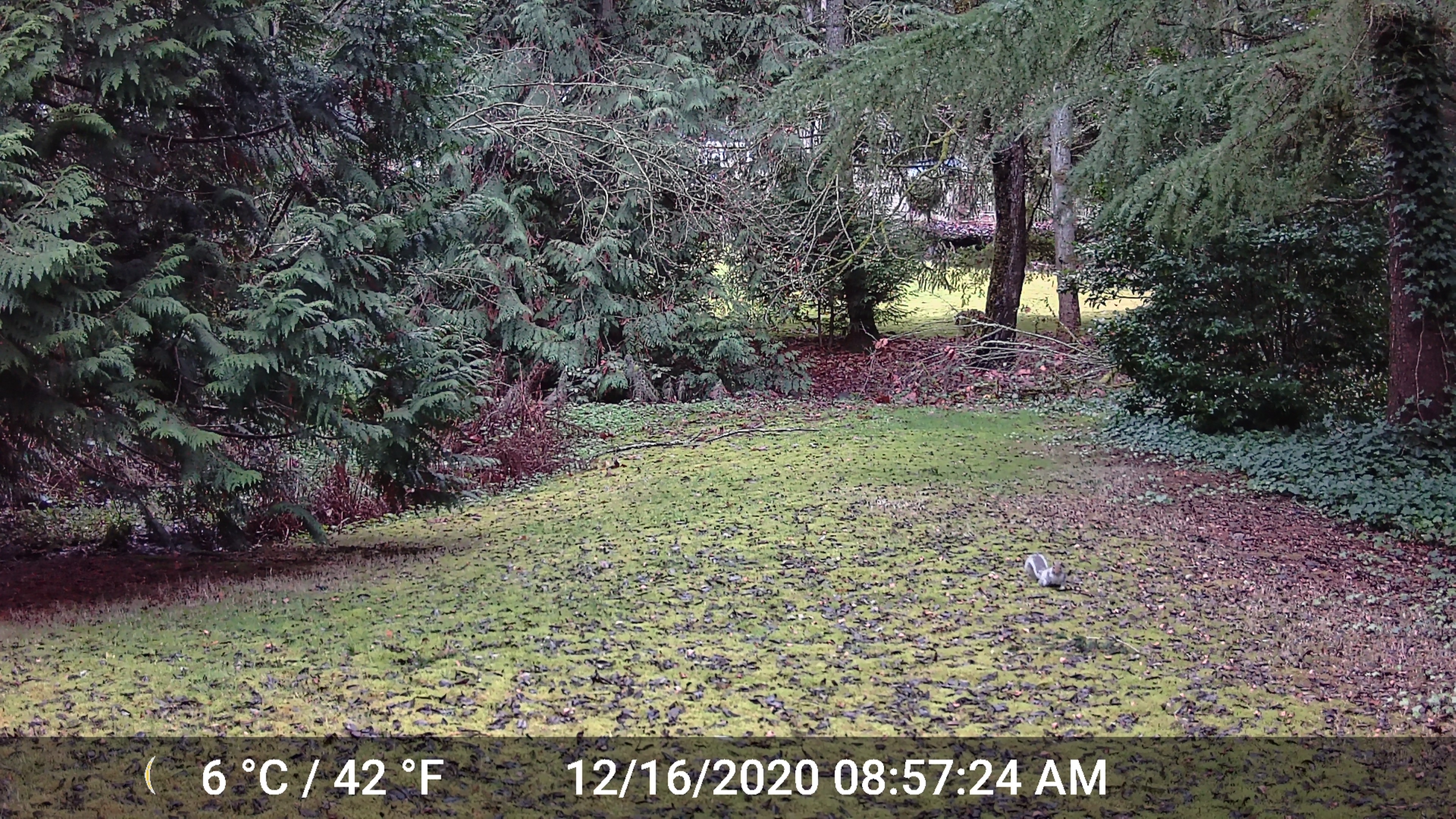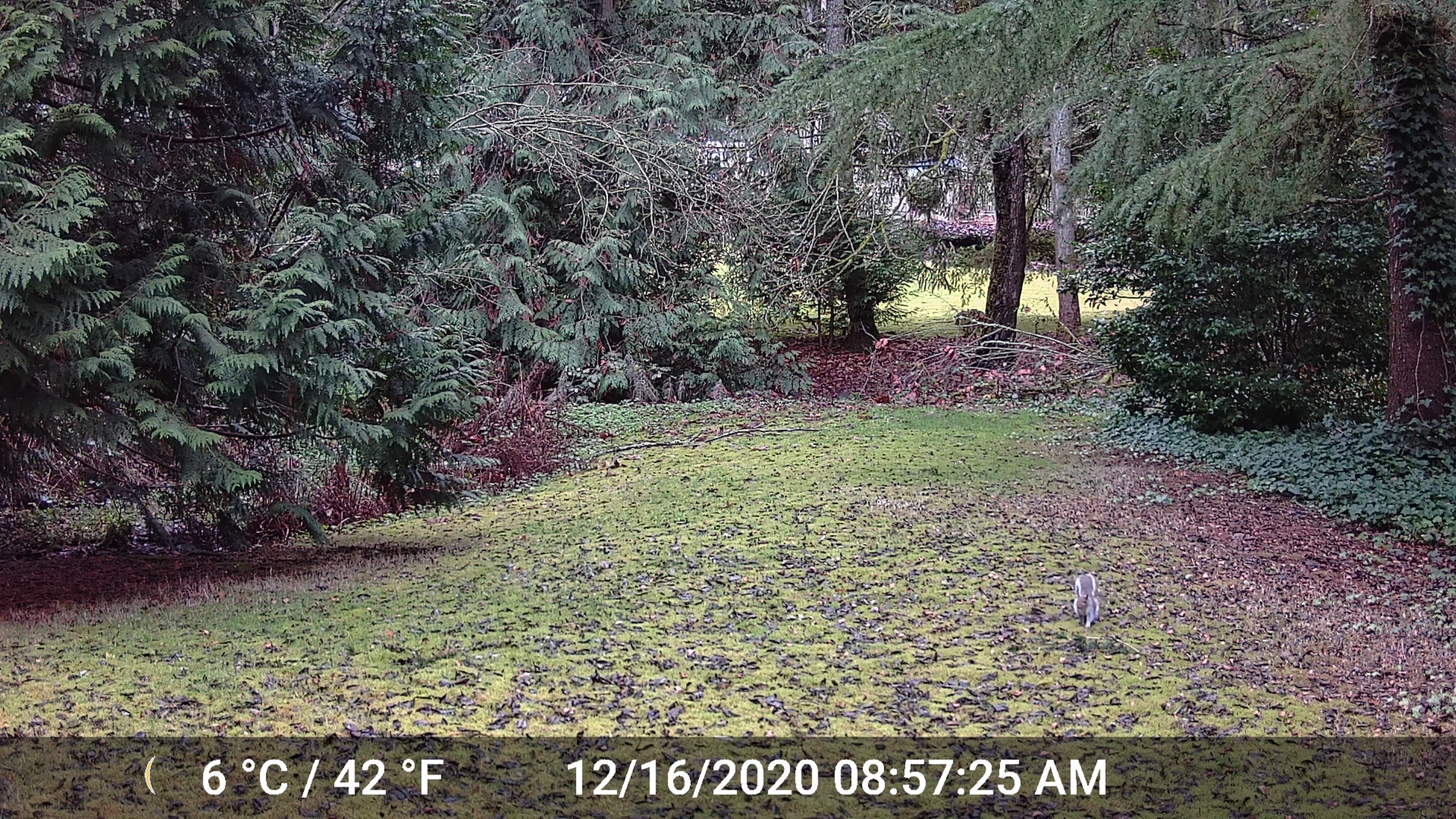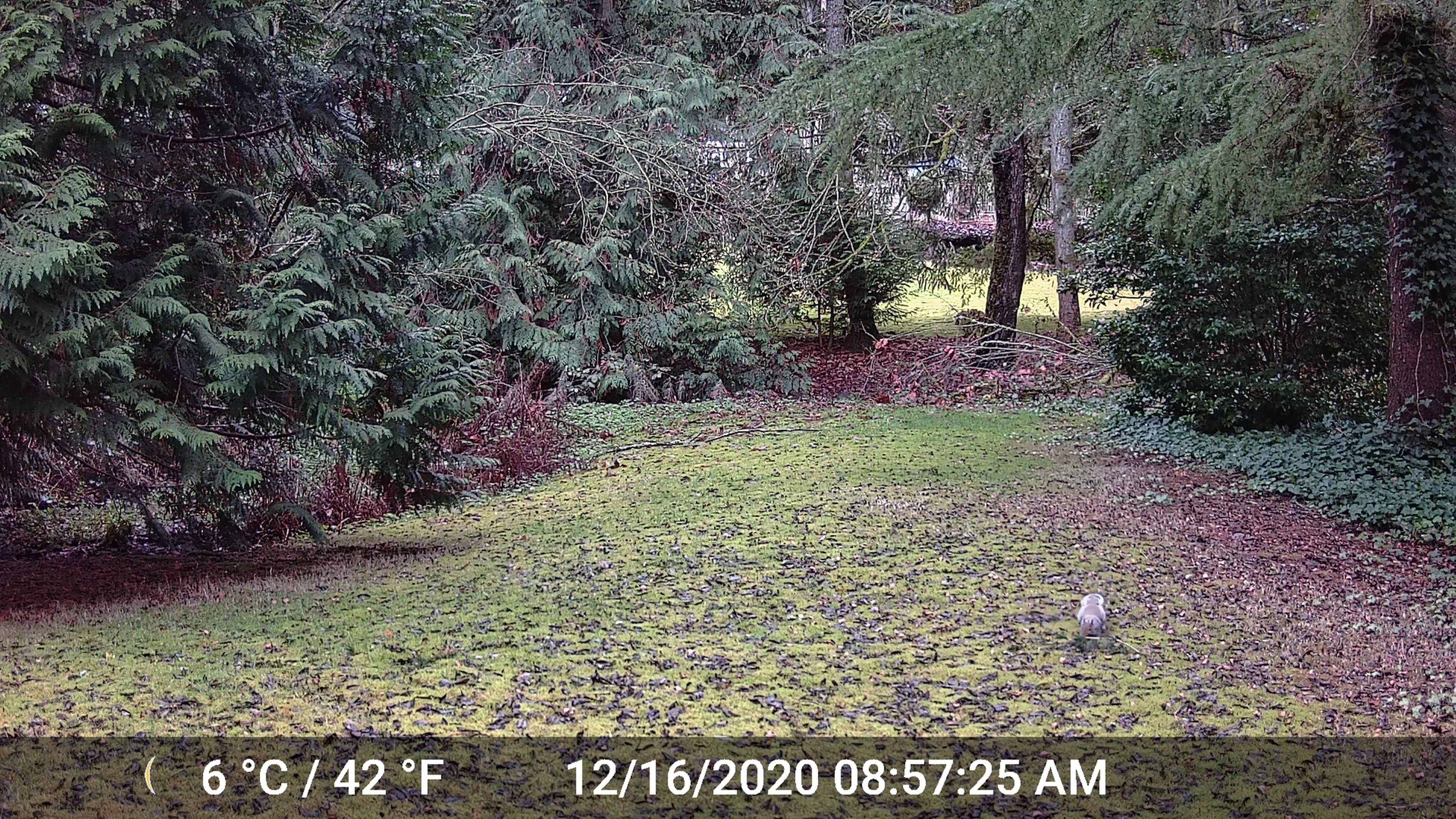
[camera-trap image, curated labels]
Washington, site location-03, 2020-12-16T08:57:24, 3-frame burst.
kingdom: Animalia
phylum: Chordata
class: Mammalia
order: Rodentia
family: Sciuridae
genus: Sciurus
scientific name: Sciurus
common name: squirrel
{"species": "squirrel (Sciurus)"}